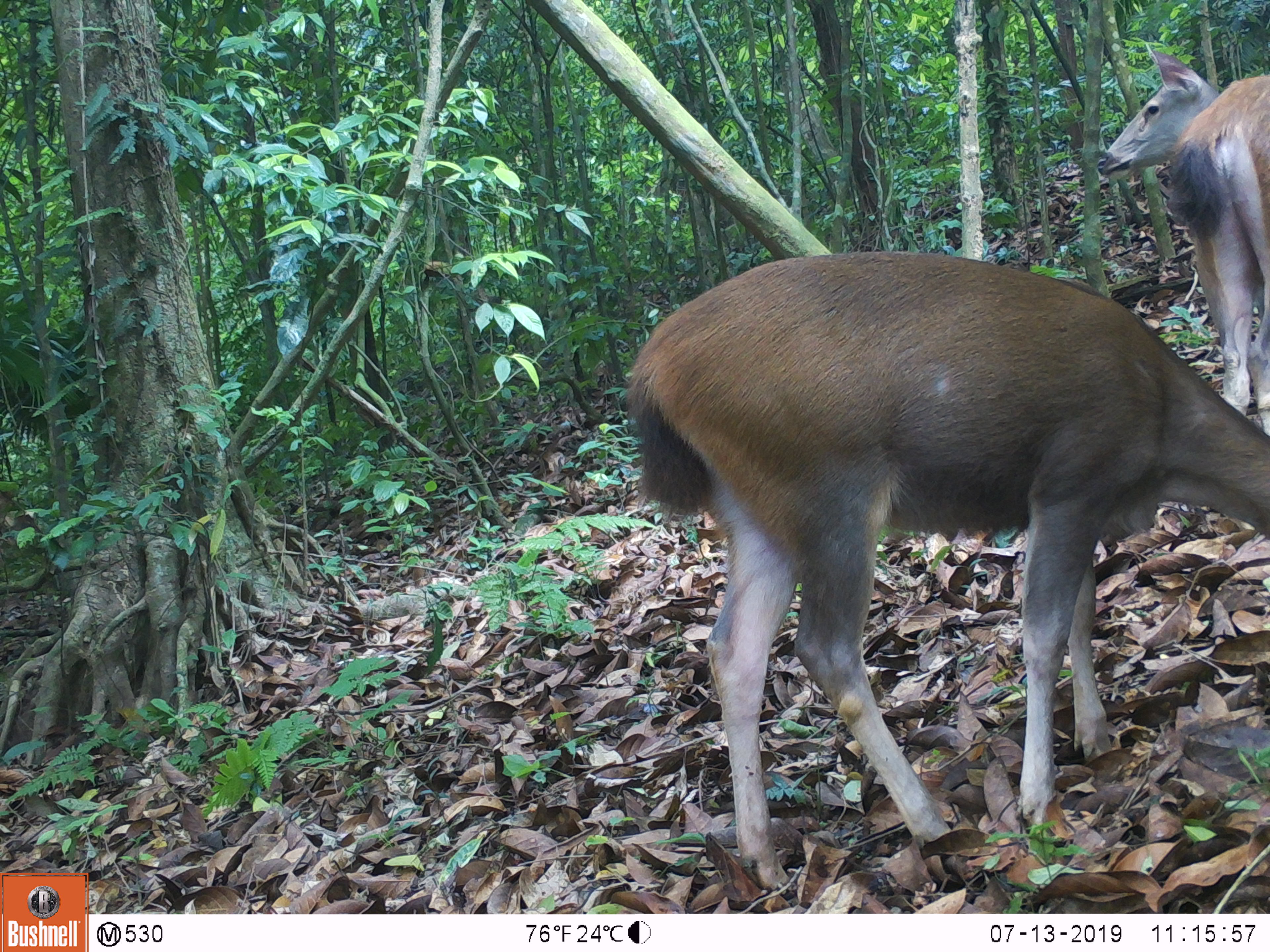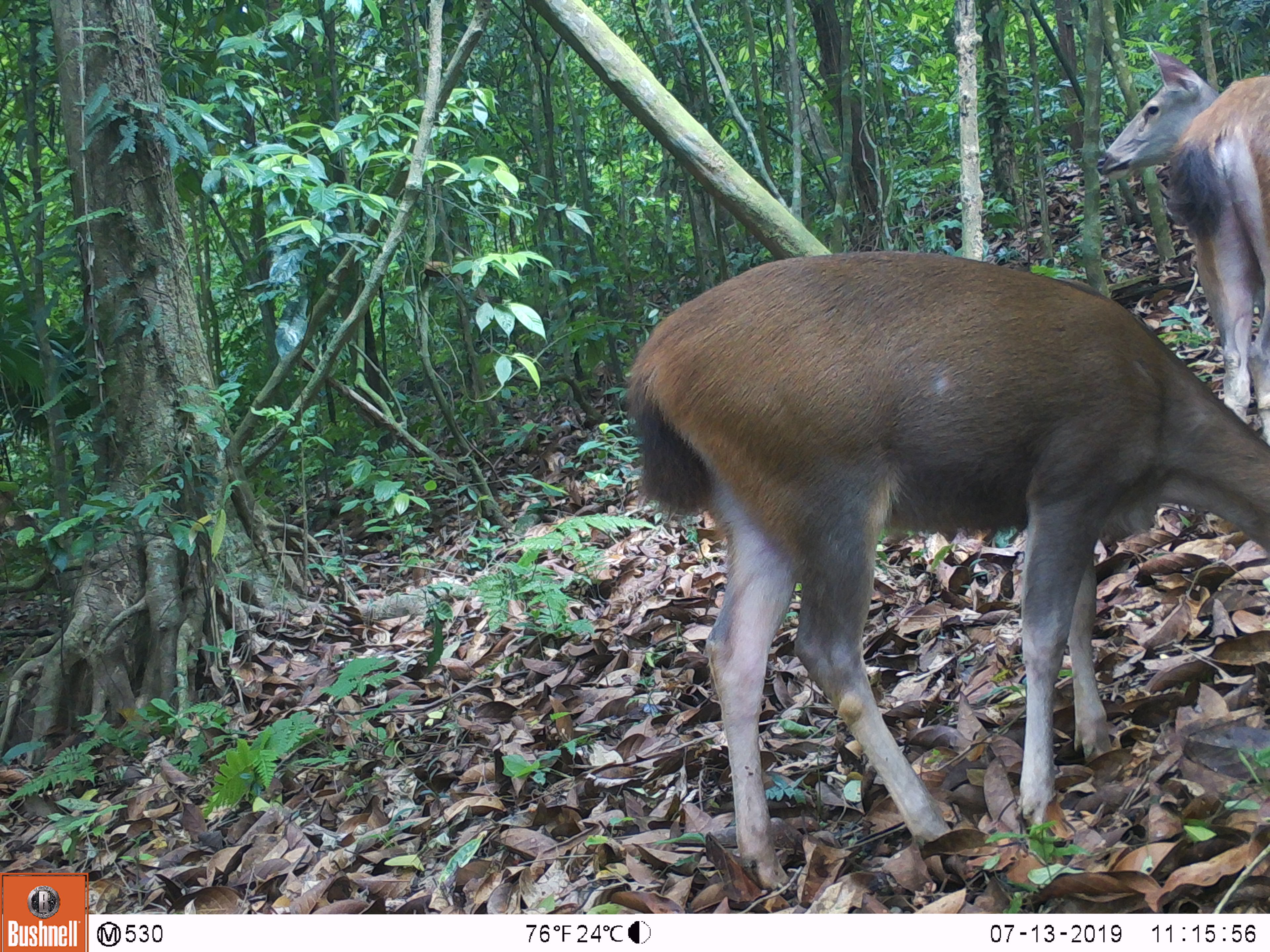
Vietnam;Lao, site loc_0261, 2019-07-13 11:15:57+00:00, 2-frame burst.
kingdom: Animalia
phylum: Chordata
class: Mammalia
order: Artiodactyla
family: Cervidae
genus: Rusa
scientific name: Rusa unicolor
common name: sambar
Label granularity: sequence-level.